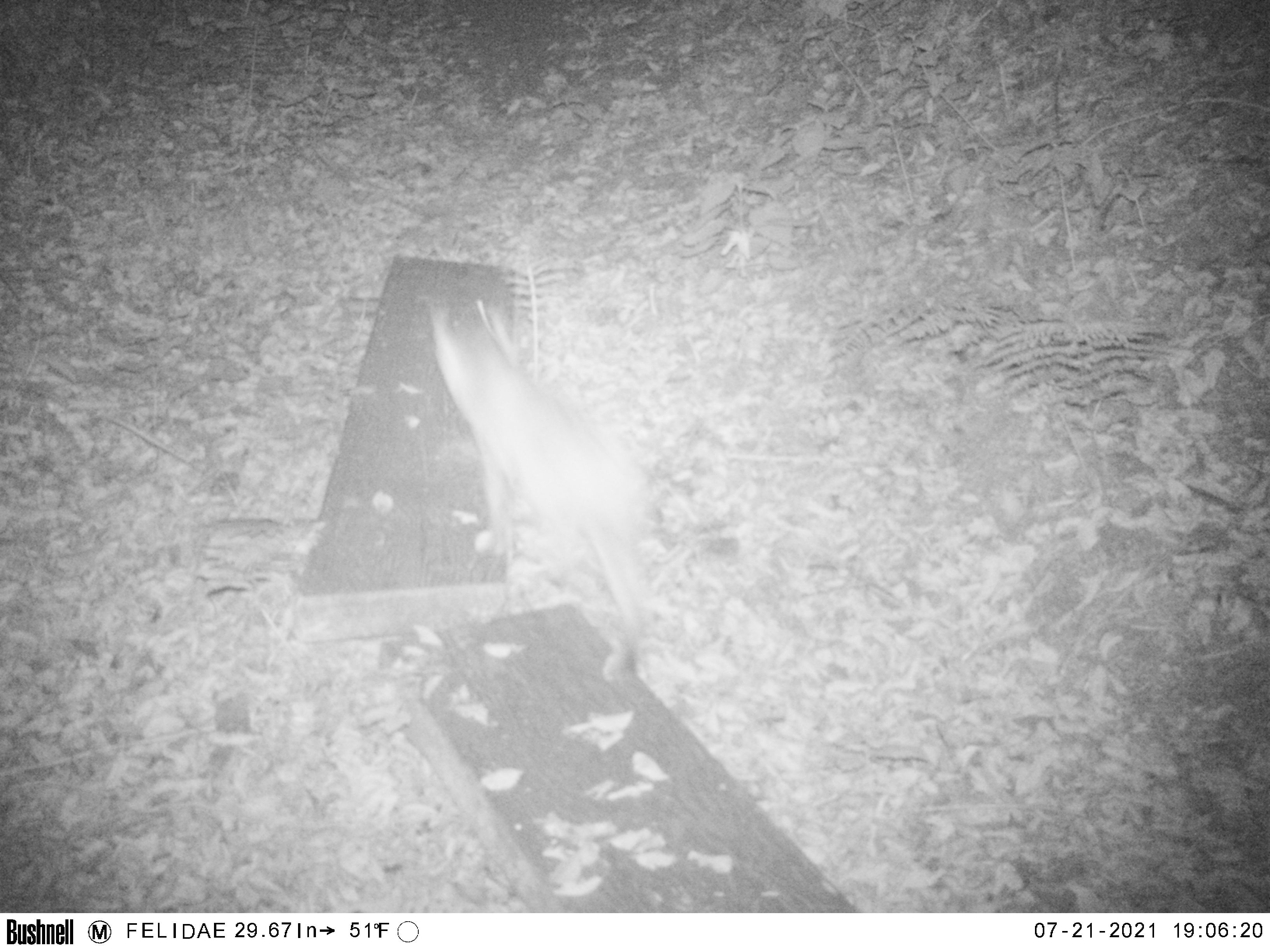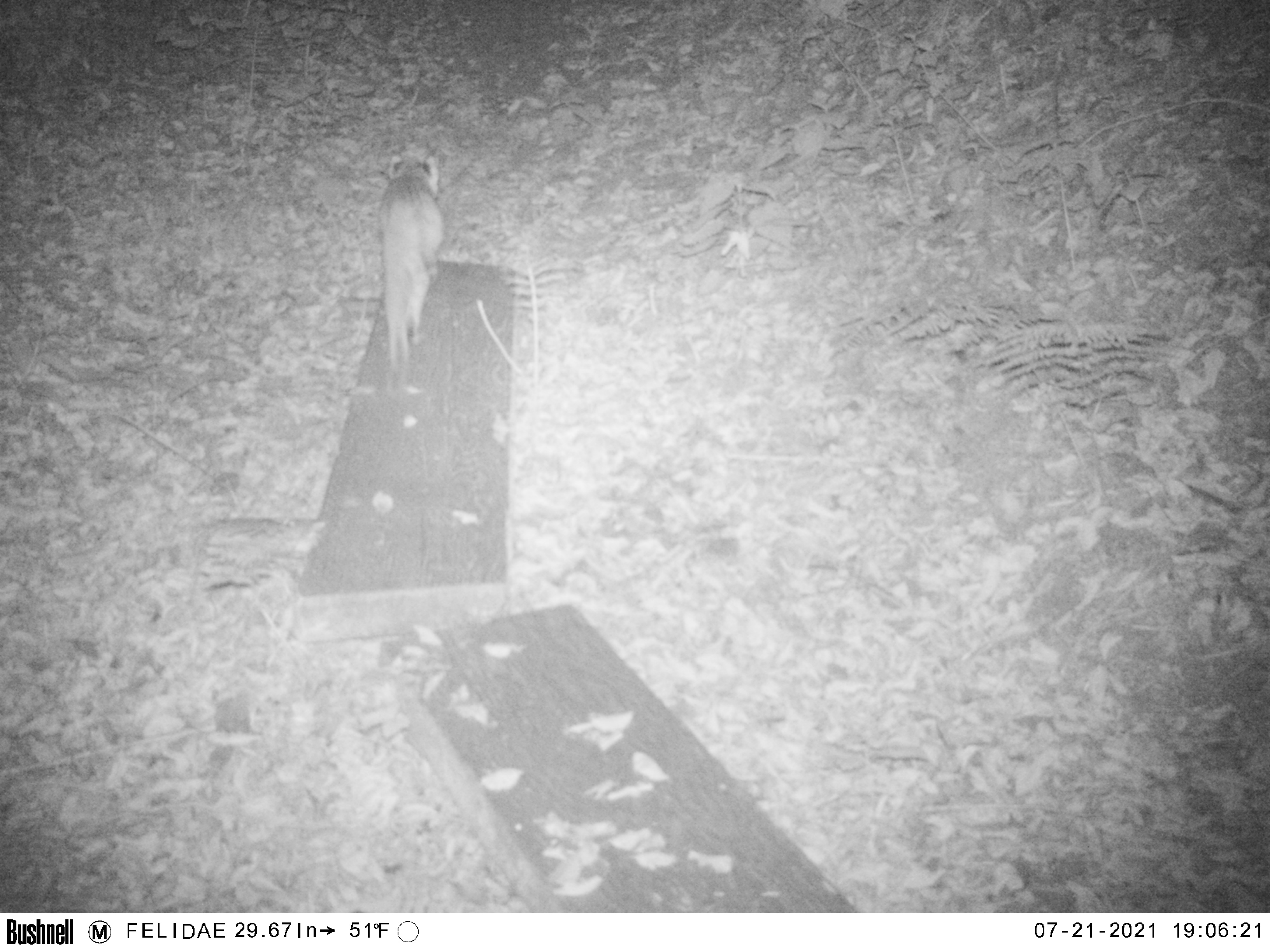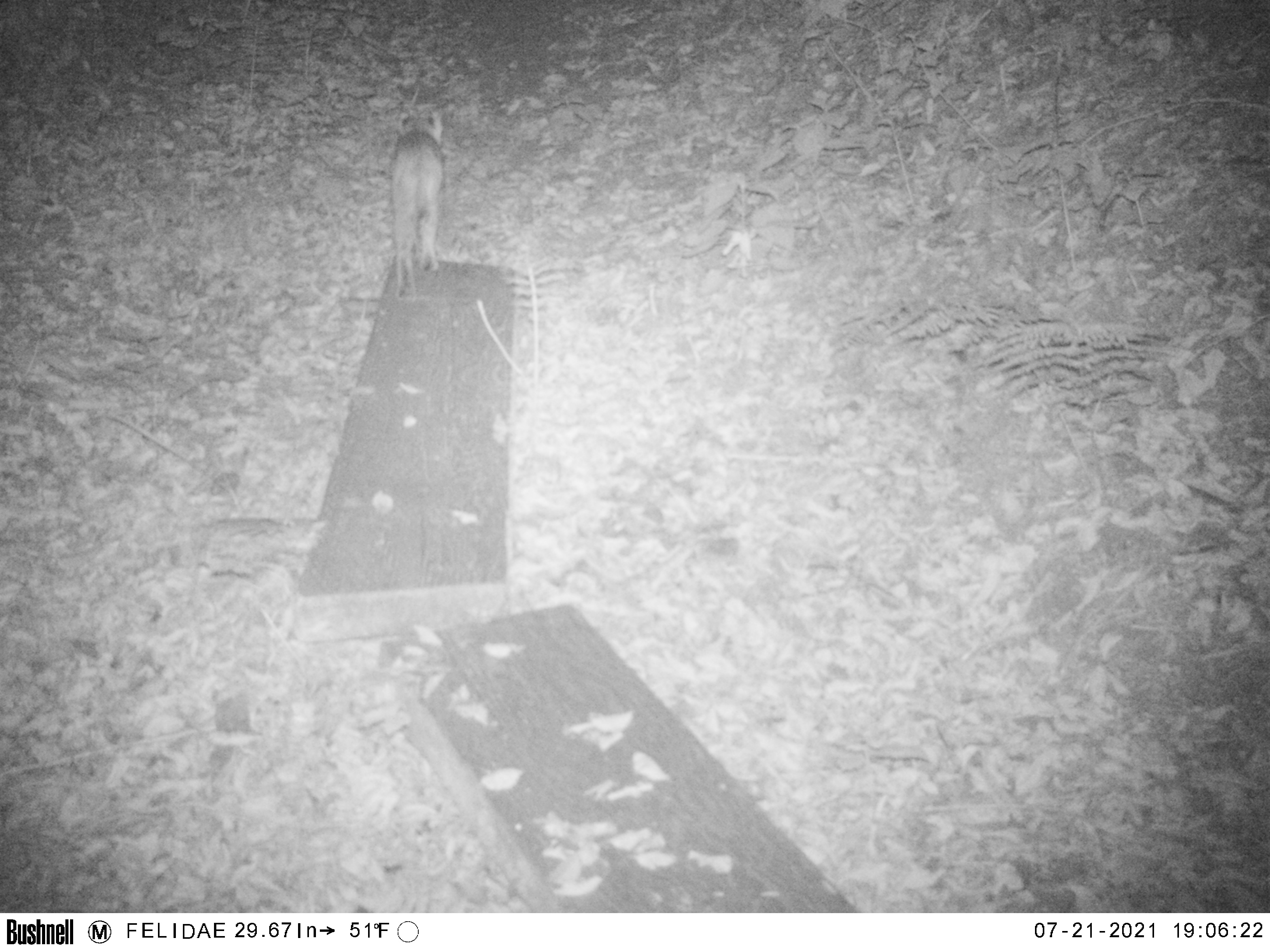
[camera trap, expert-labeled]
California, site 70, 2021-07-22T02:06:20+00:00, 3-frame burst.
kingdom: Animalia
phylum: Chordata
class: Mammalia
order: Carnivora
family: Felidae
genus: Lynx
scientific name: Lynx rufus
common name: bobcat